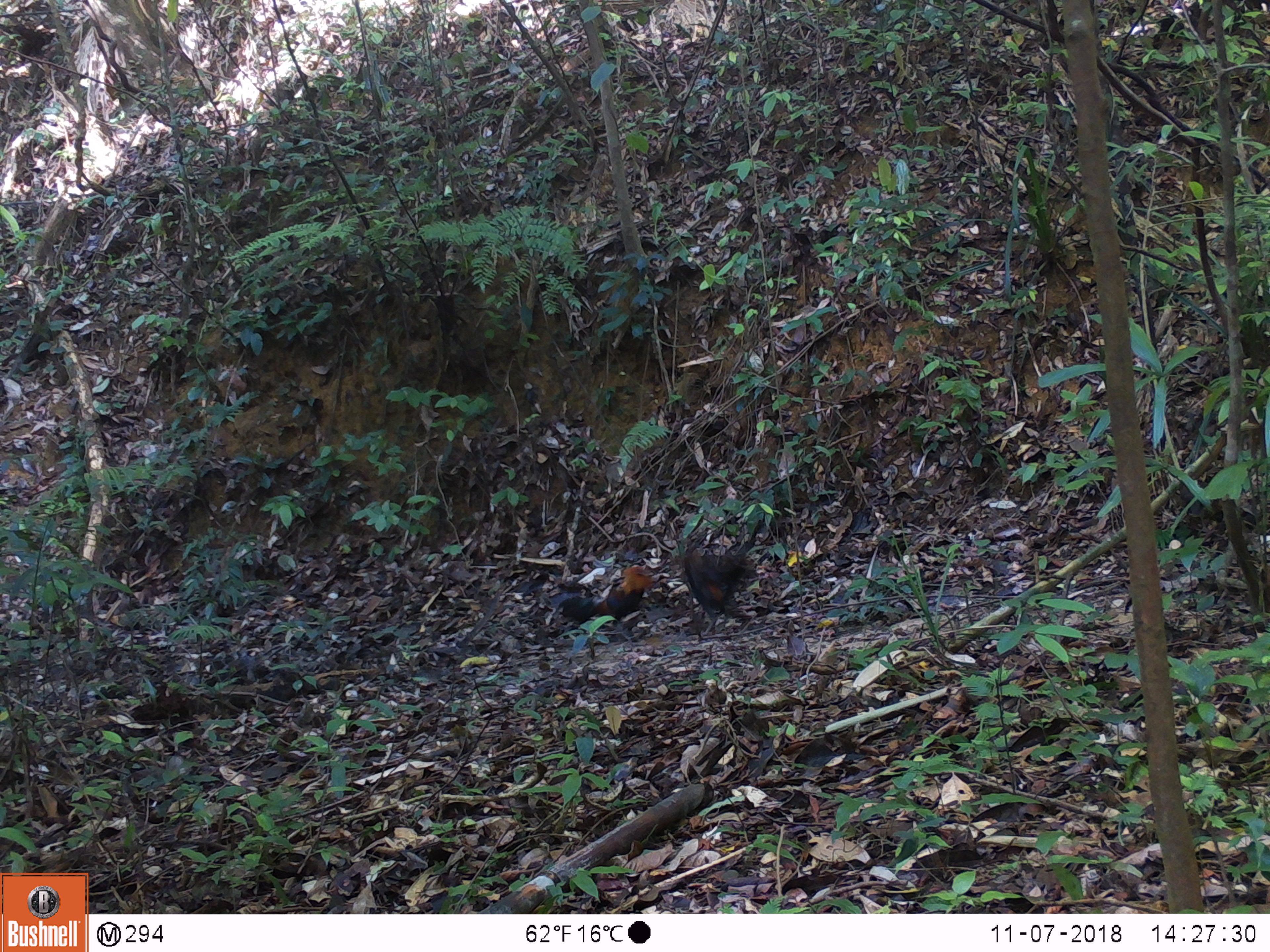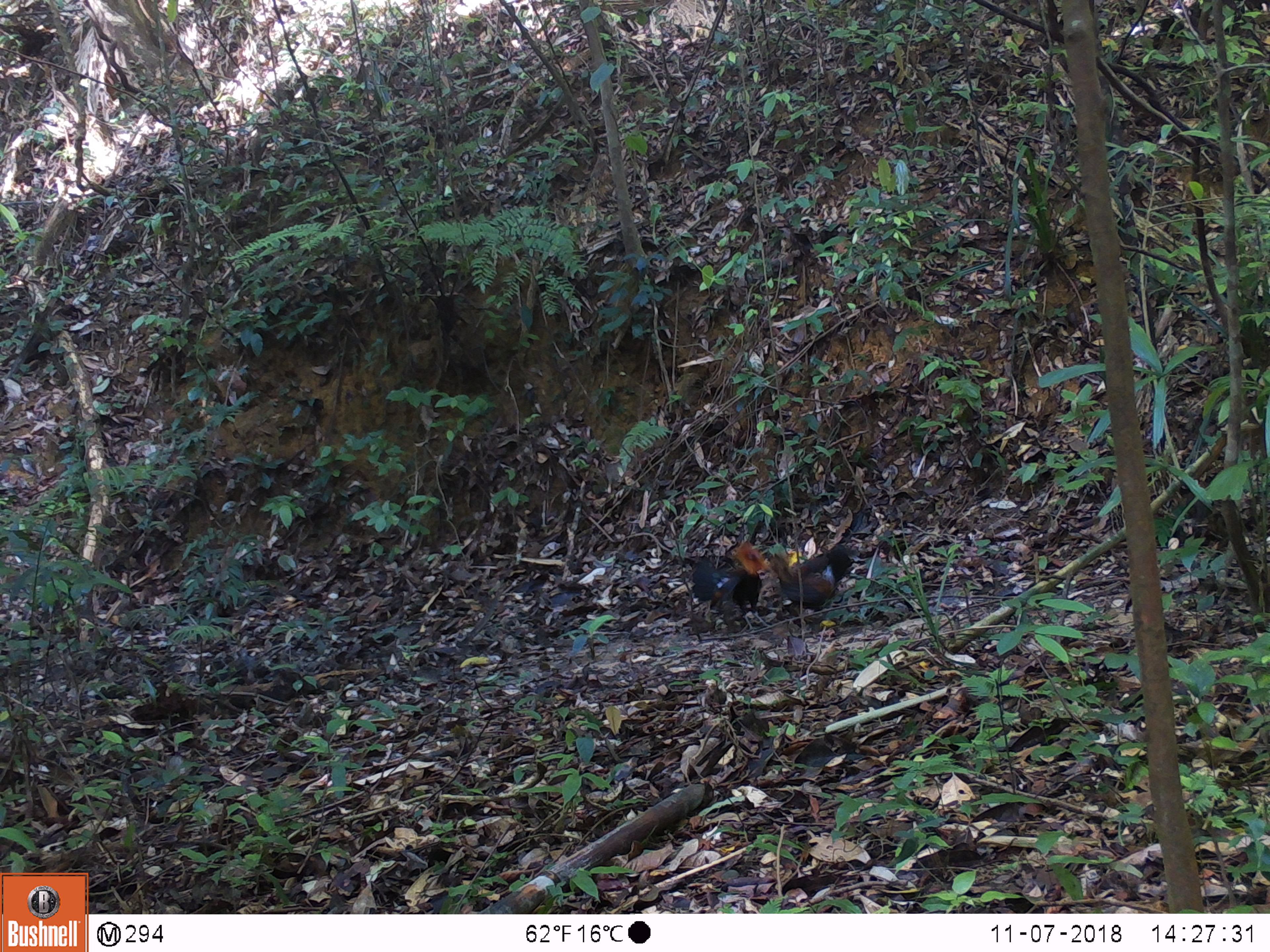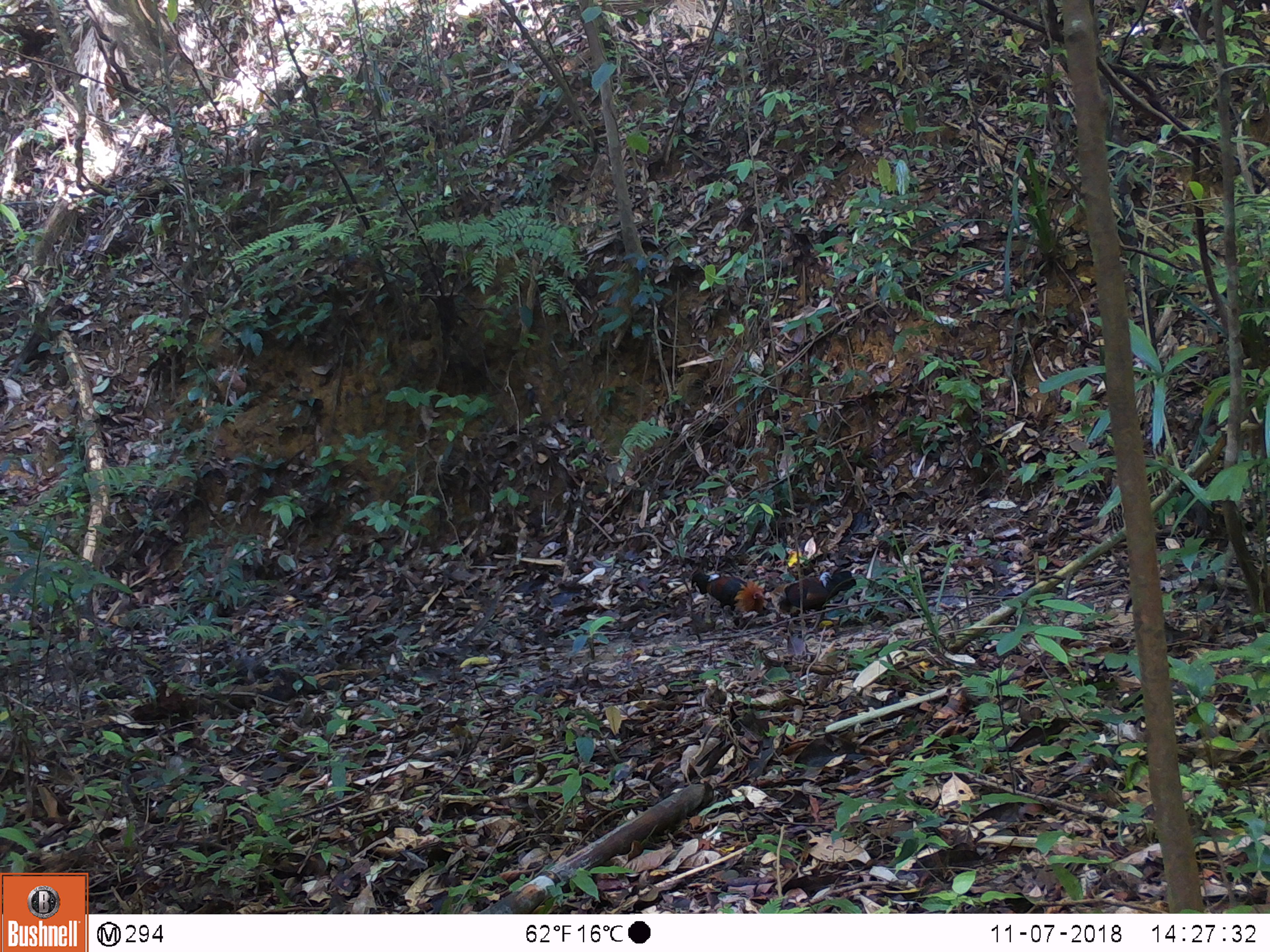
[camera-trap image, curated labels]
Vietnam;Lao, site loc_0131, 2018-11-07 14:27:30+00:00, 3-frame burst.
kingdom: Animalia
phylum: Chordata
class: Aves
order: Galliformes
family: Phasianidae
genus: Gallus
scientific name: Gallus gallus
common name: red junglefowl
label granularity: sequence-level